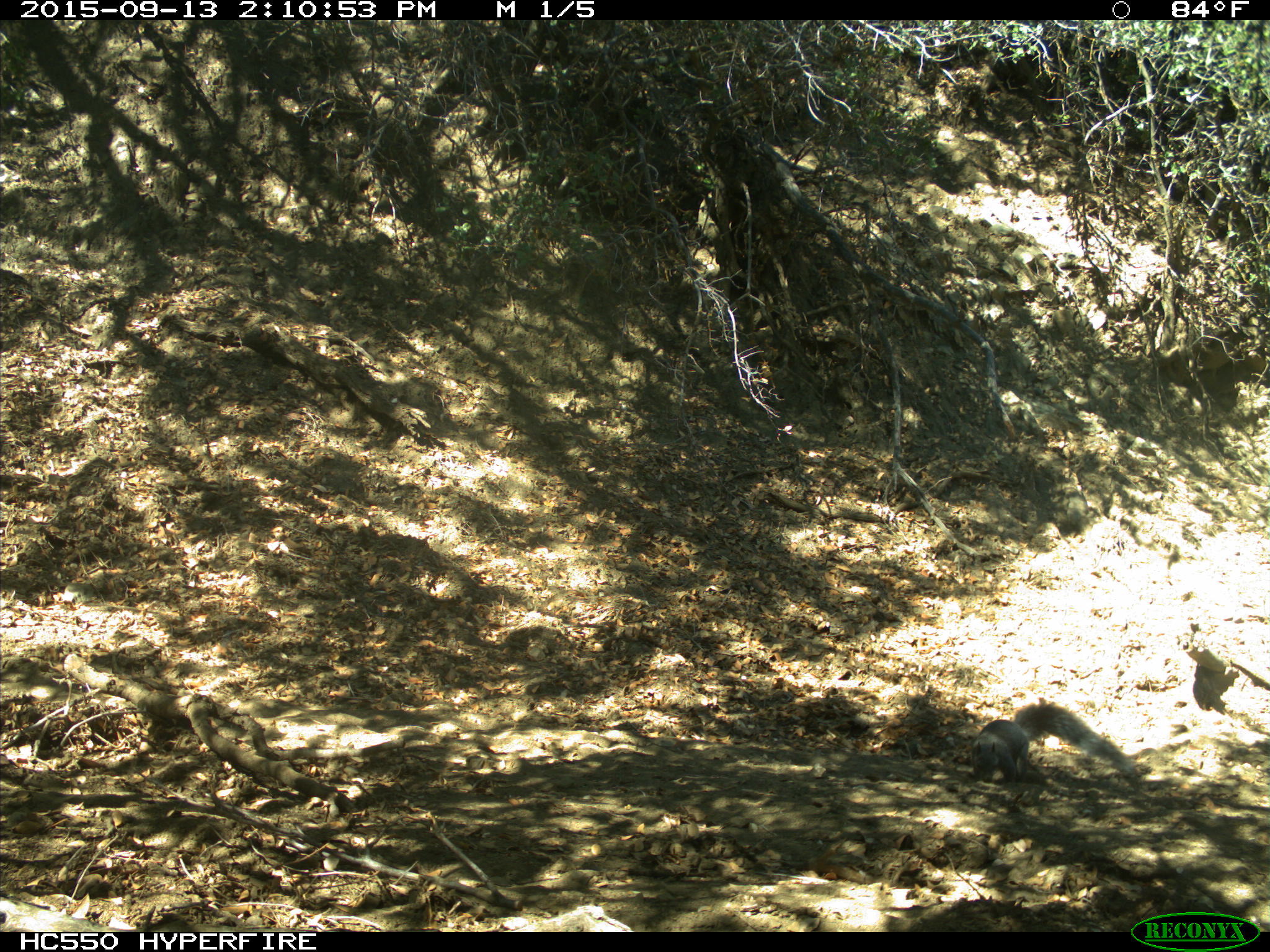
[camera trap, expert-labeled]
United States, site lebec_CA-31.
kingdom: Animalia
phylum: Chordata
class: Mammalia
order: Rodentia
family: Sciuridae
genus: Sciurus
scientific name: Sciurus carolinensis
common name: eastern gray squirrel